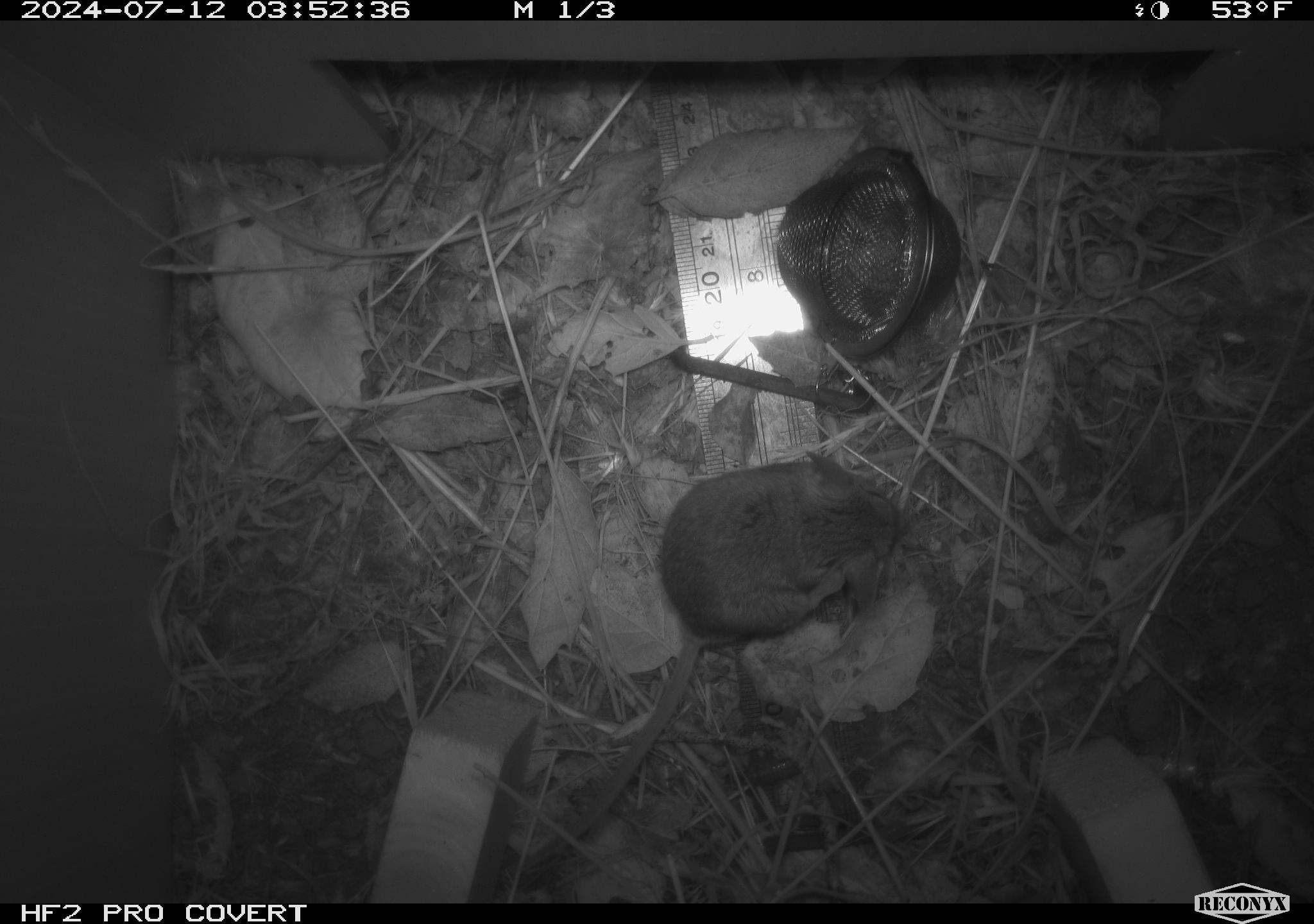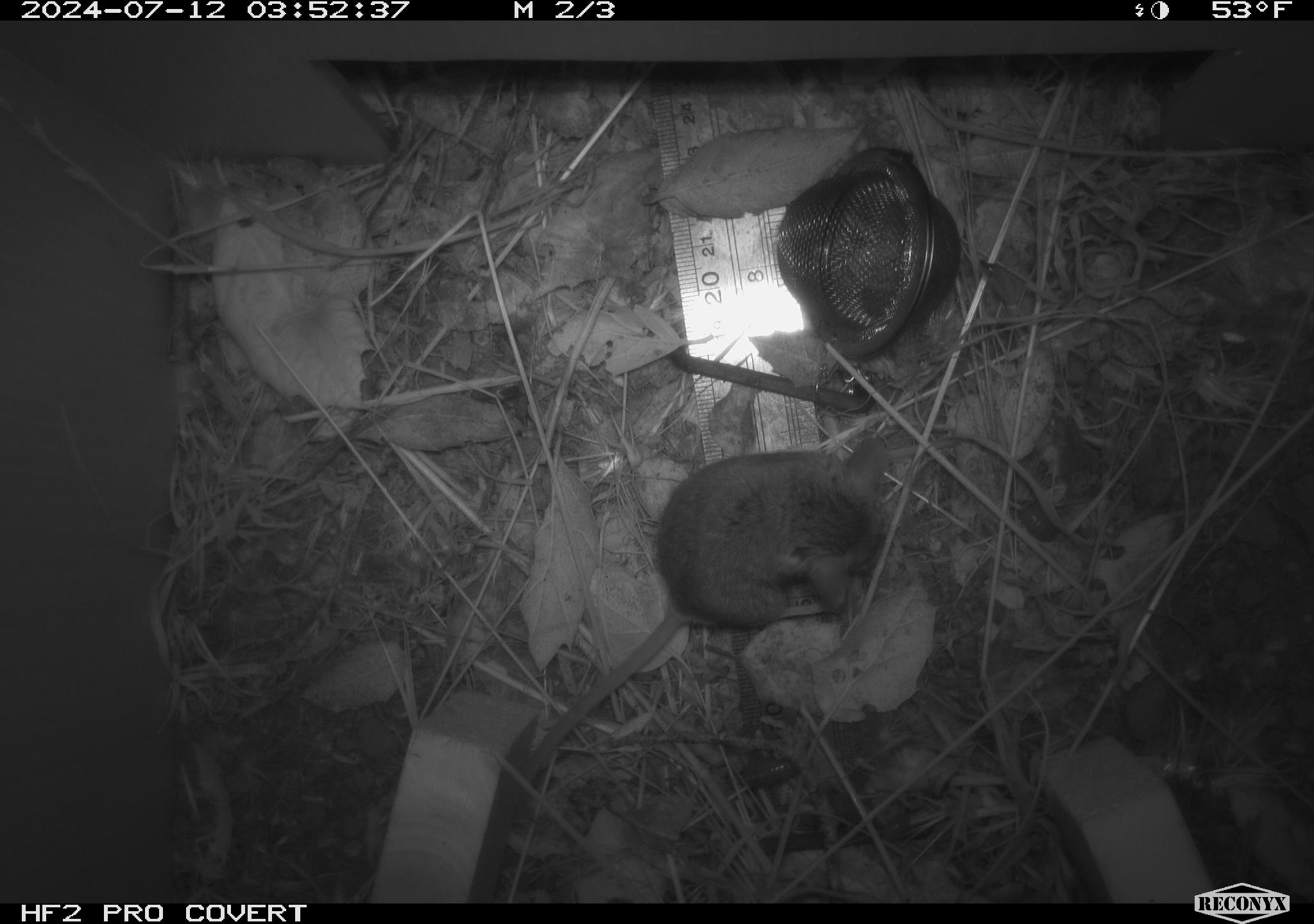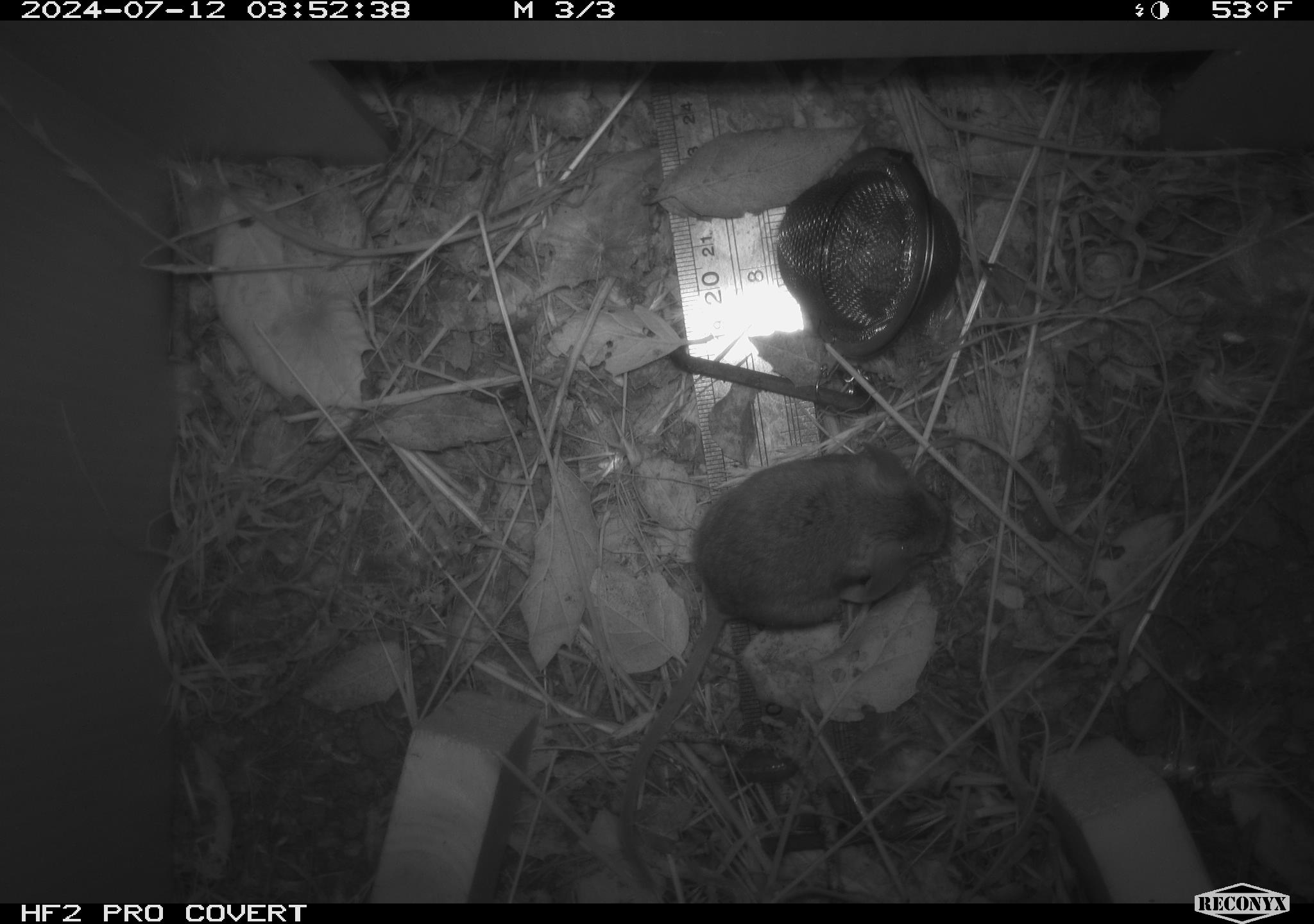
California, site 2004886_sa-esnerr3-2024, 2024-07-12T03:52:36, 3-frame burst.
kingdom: Animalia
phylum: Chordata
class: Mammalia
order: Rodentia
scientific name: Rodentia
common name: rodent